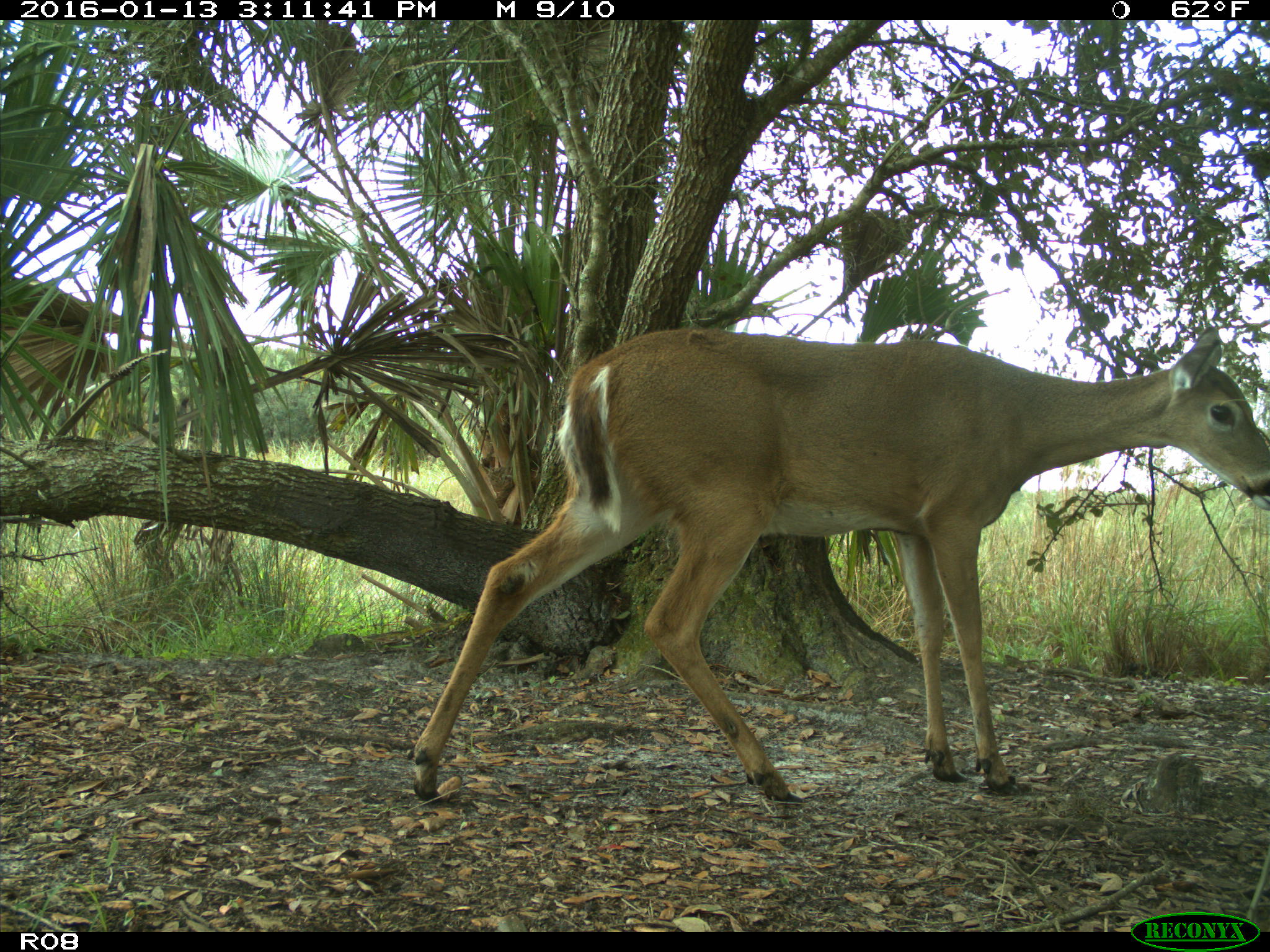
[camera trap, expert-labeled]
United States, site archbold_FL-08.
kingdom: Animalia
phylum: Chordata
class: Mammalia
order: Artiodactyla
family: Cervidae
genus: Odocoileus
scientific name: Odocoileus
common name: deer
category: unidentified deer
Unidentified deer (deer) (Odocoileus).